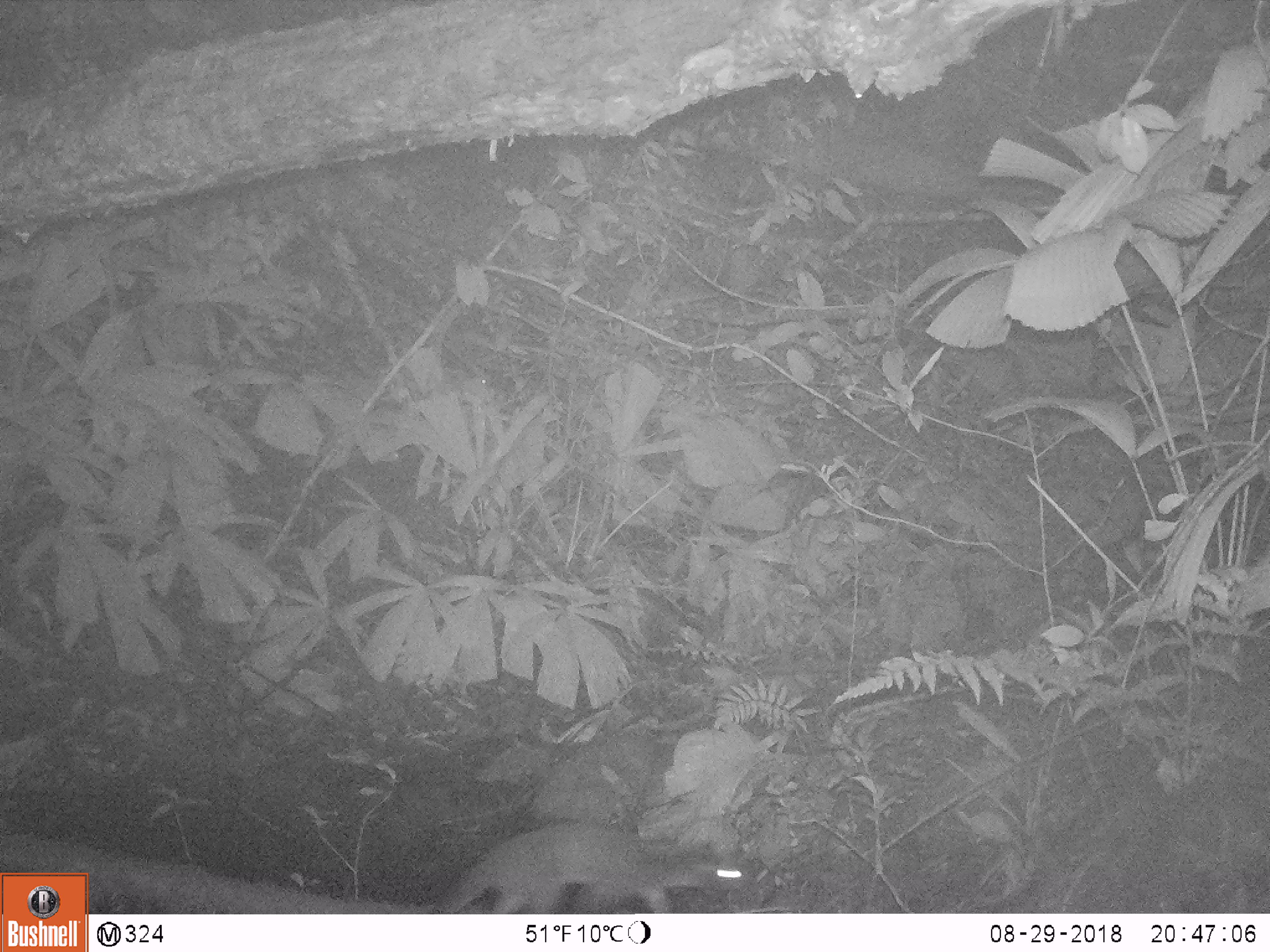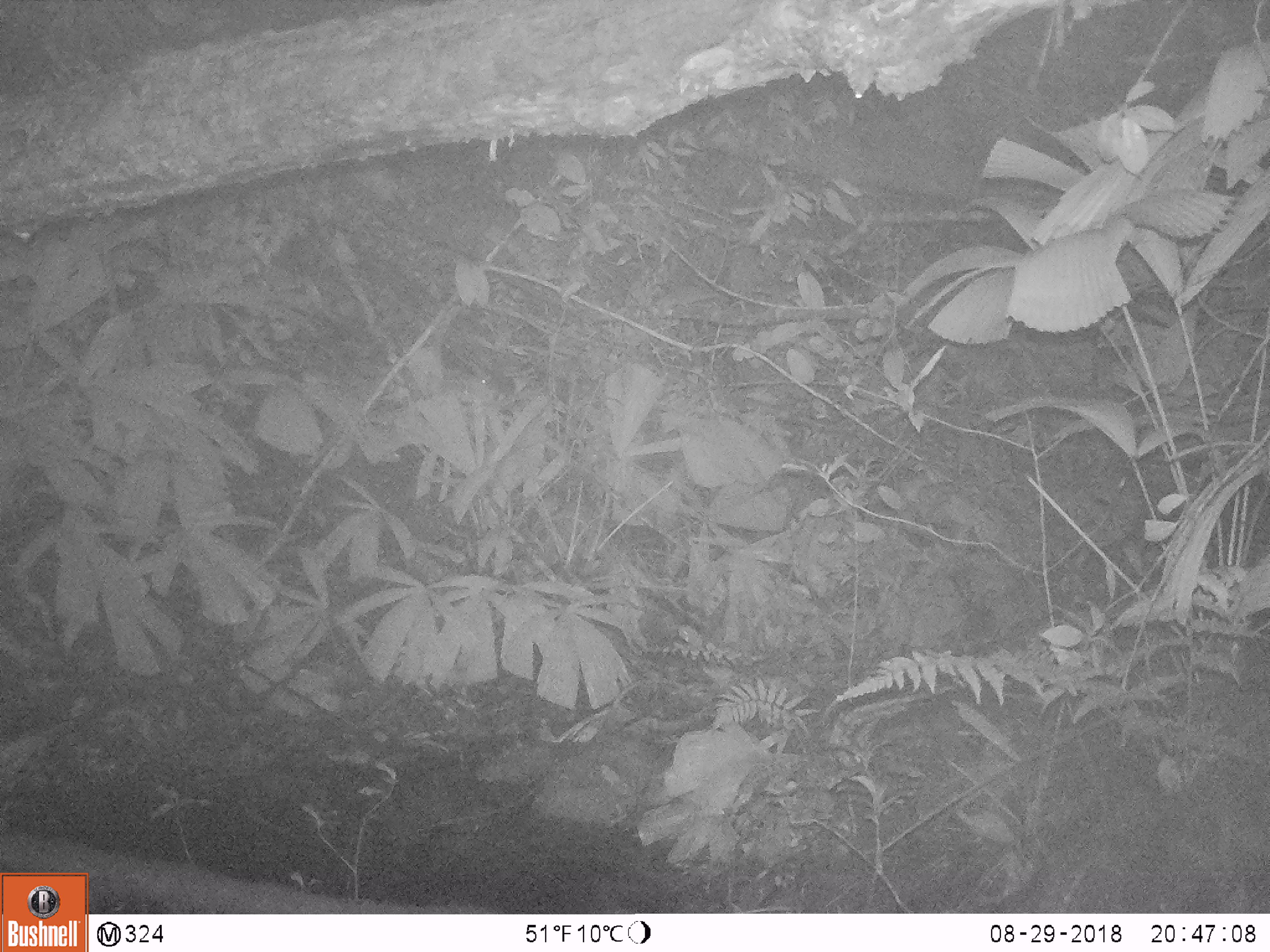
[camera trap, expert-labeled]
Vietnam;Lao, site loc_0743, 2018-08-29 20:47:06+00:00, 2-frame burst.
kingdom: Animalia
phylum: Chordata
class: Mammalia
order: Carnivora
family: Mustelidae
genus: Melogale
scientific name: Melogale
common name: ferret badger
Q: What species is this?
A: Ferret badger (Melogale).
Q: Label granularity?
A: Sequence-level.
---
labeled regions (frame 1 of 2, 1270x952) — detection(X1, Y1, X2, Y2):
ferret badger: detection(419, 821, 757, 914)